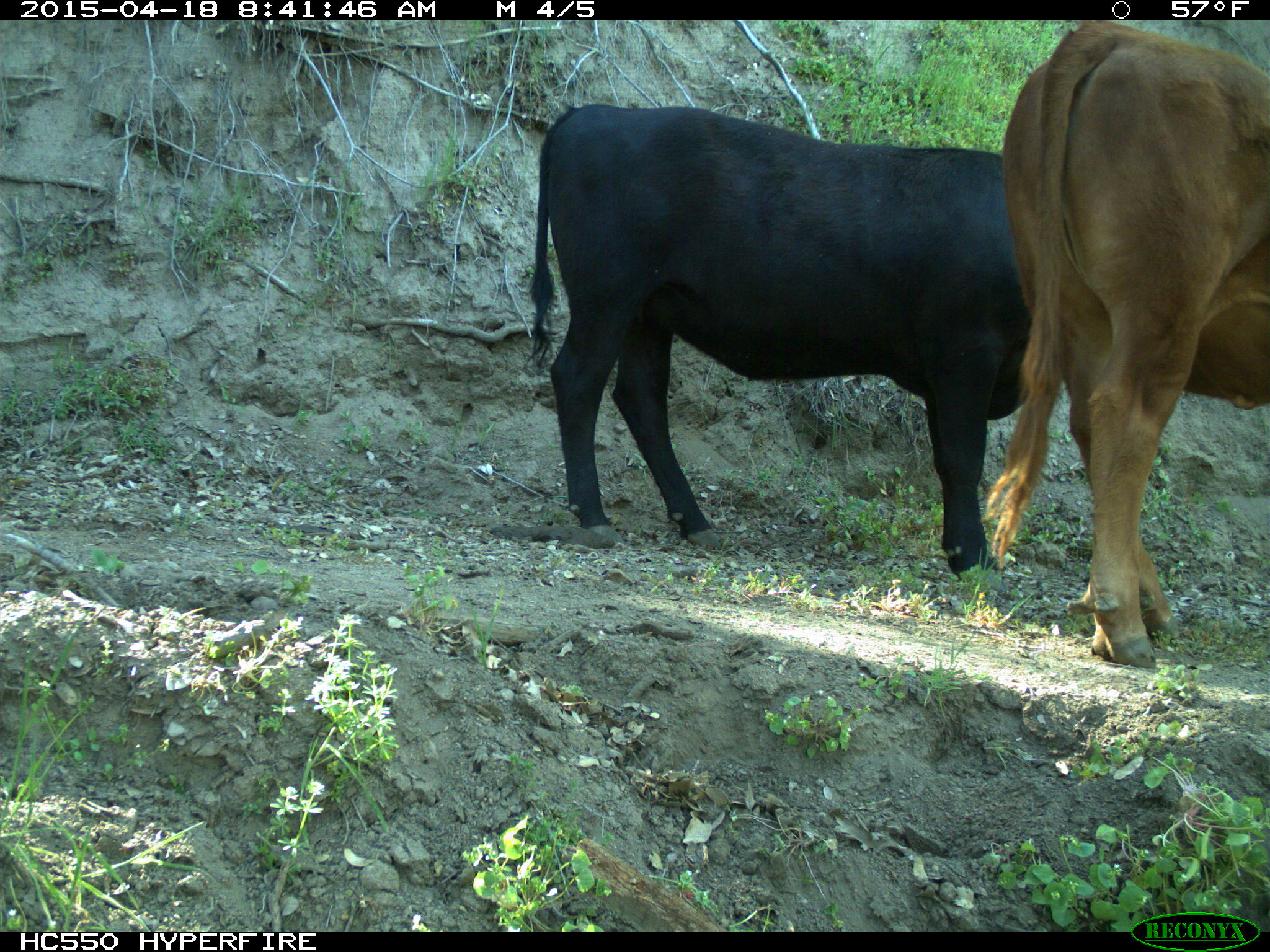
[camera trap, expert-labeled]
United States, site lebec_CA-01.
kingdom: Animalia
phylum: Chordata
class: Mammalia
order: Artiodactyla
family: Bovidae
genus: Bos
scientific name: Bos taurus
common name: domestic cow